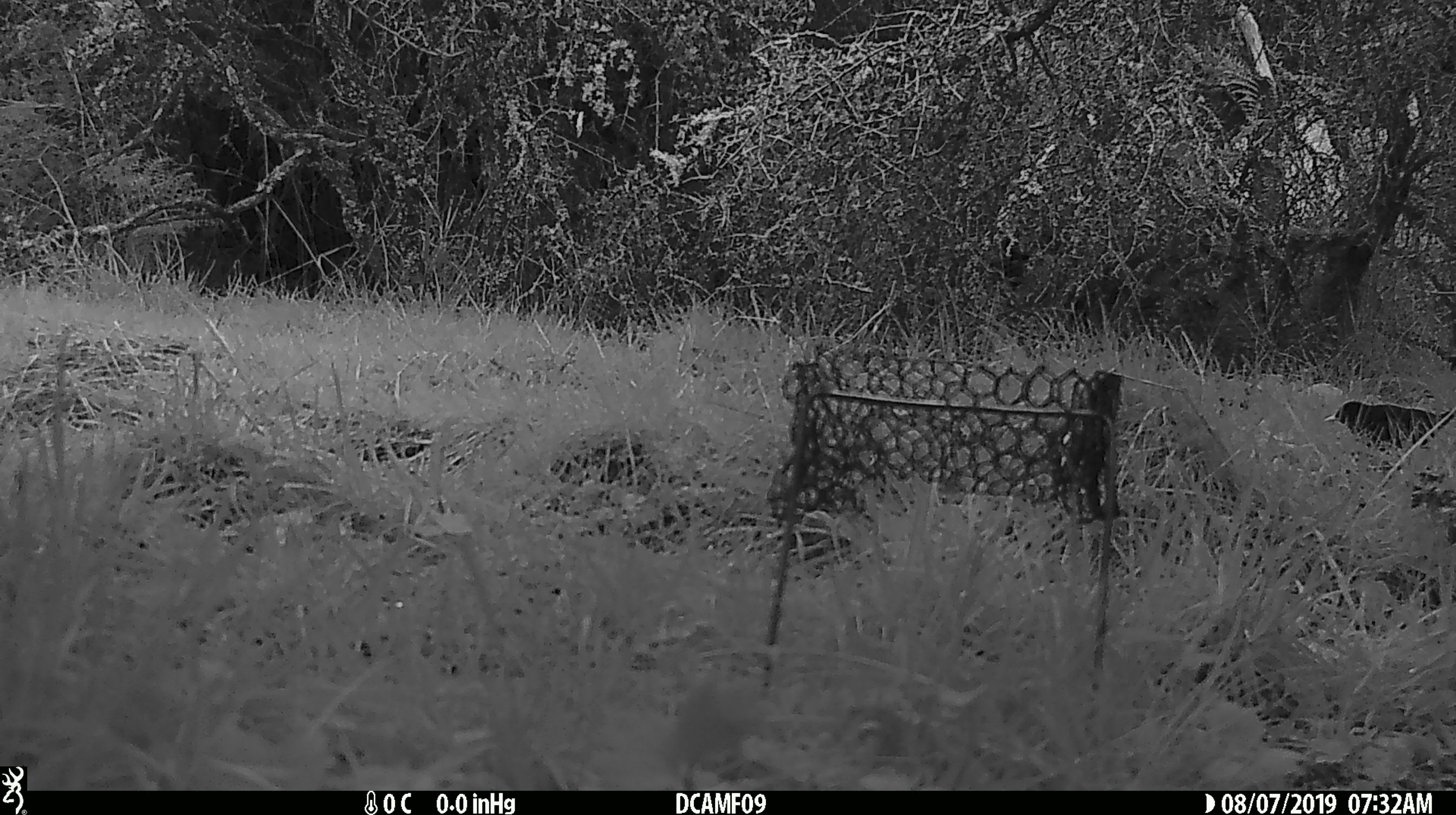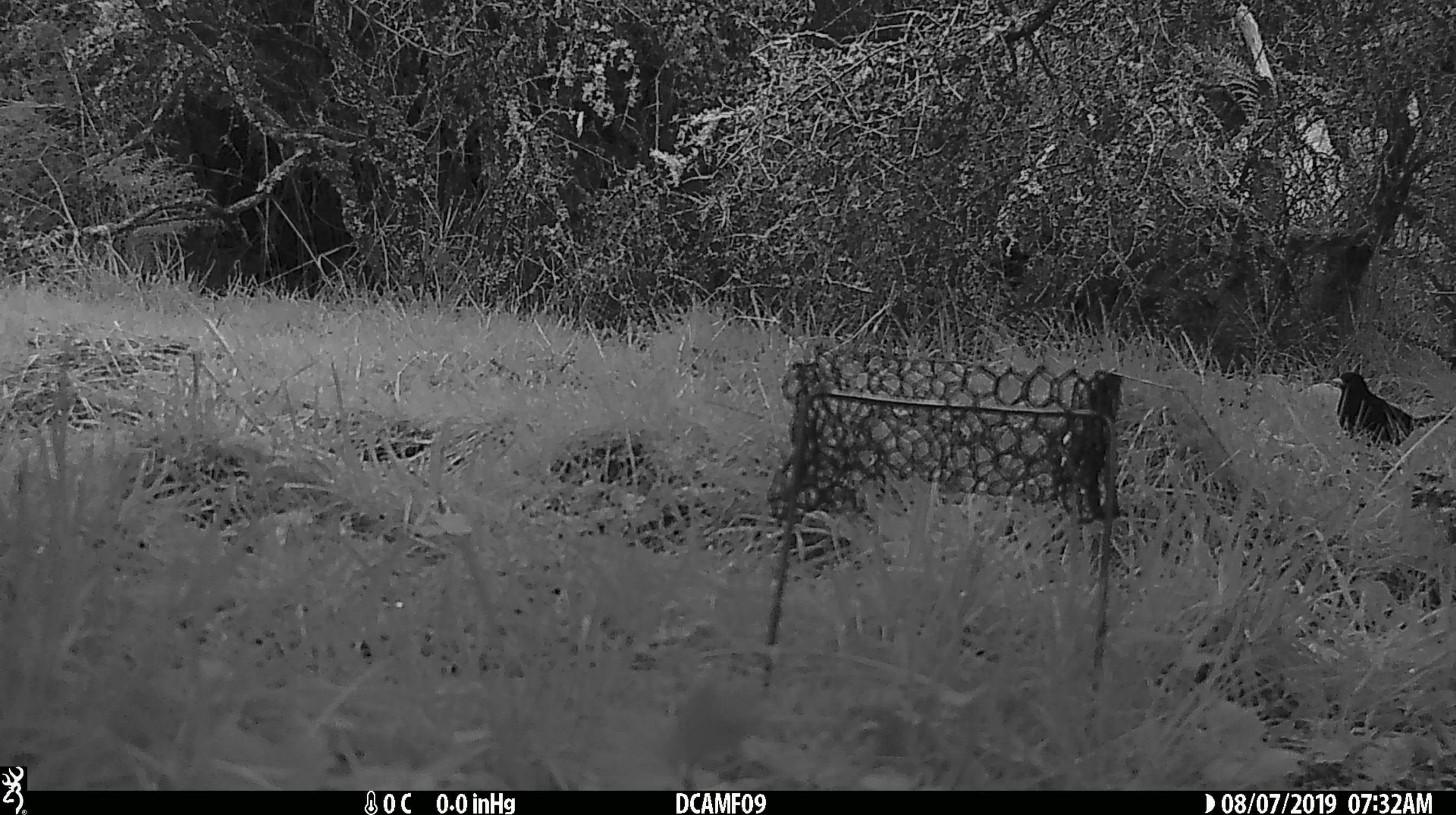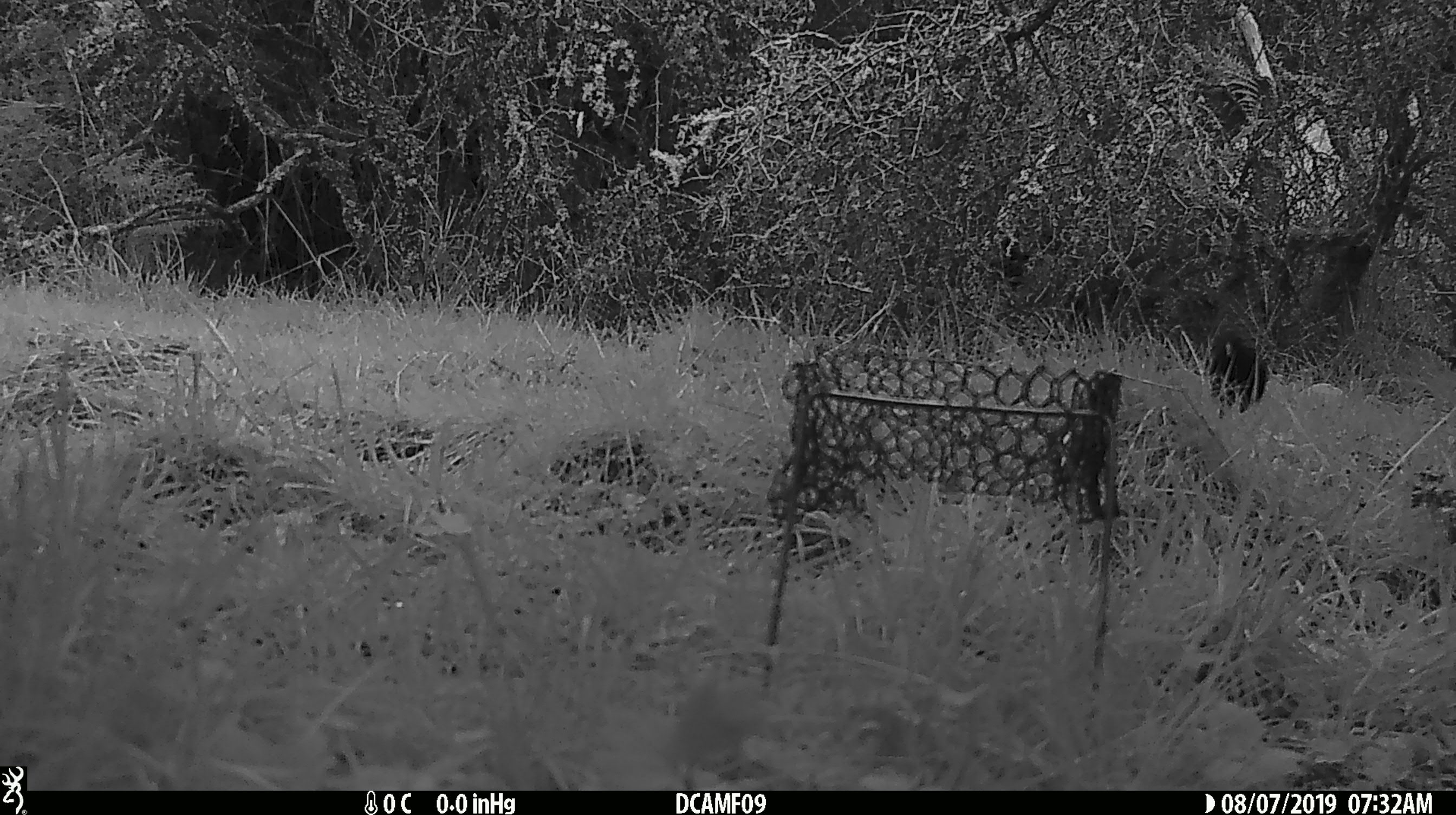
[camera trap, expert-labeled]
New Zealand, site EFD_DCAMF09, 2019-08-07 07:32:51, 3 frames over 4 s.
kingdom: Animalia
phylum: Chordata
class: Aves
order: Passeriformes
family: Turdidae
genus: Turdus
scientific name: Turdus merula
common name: eurasian blackbird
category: blackbird